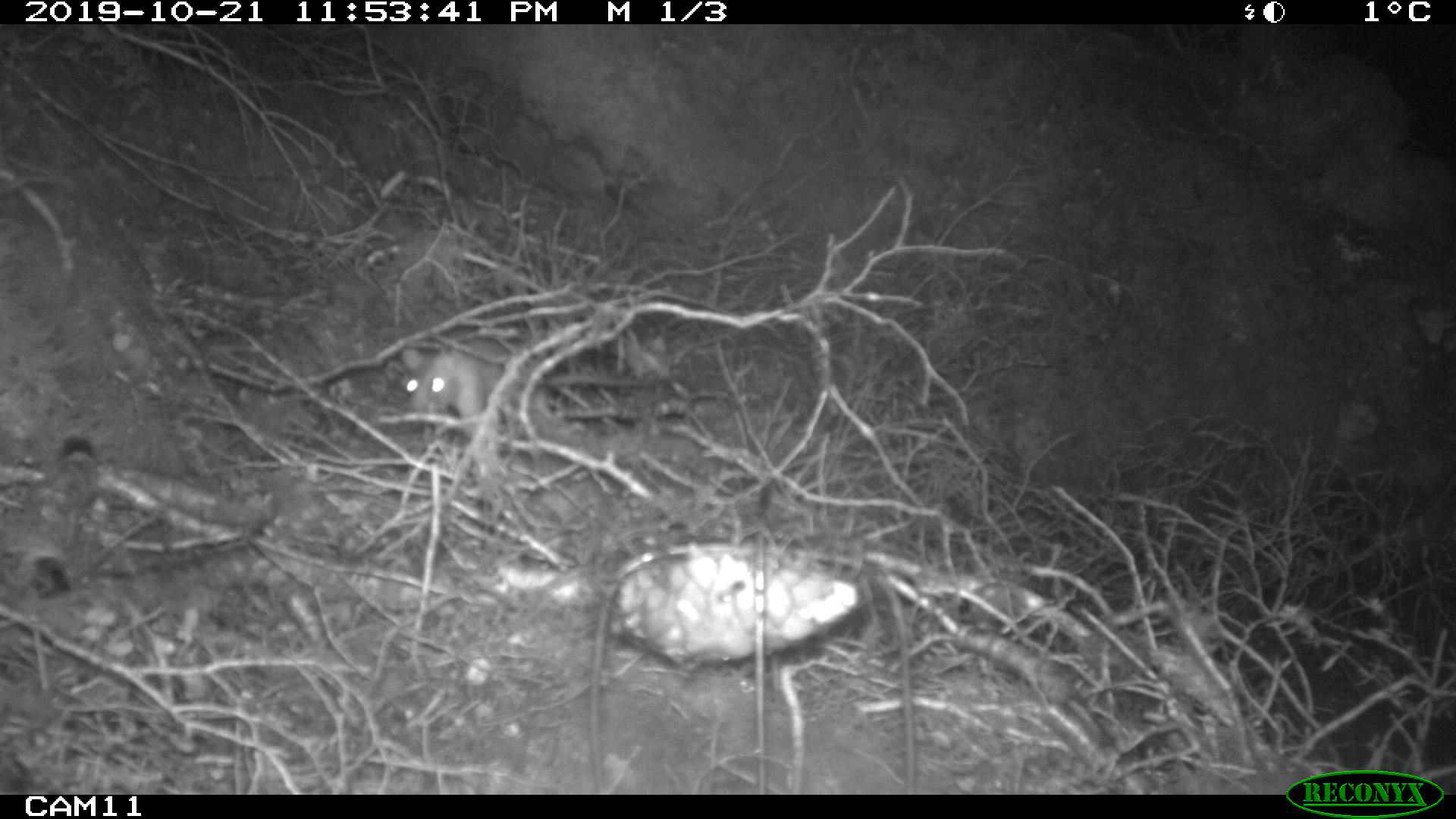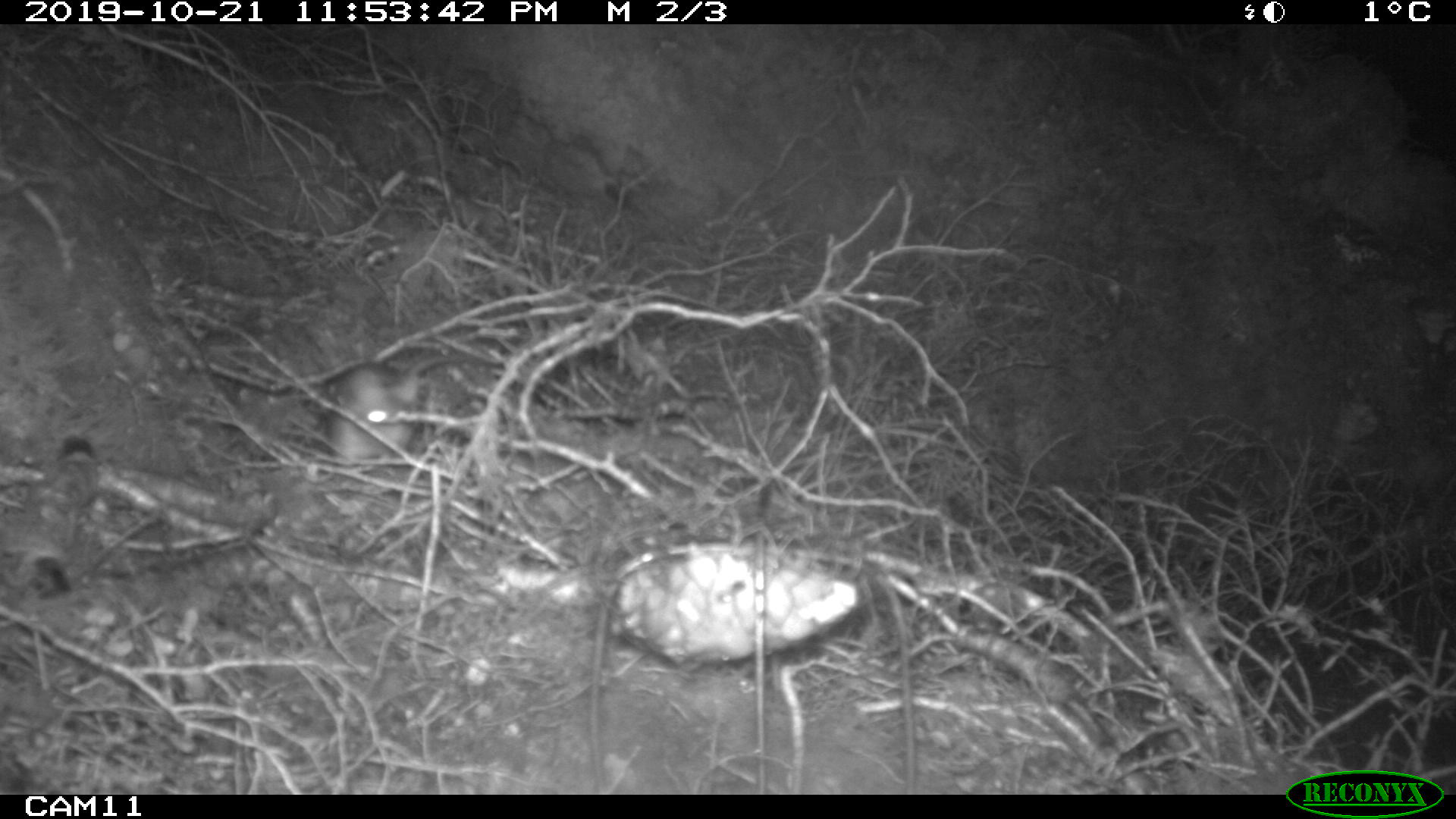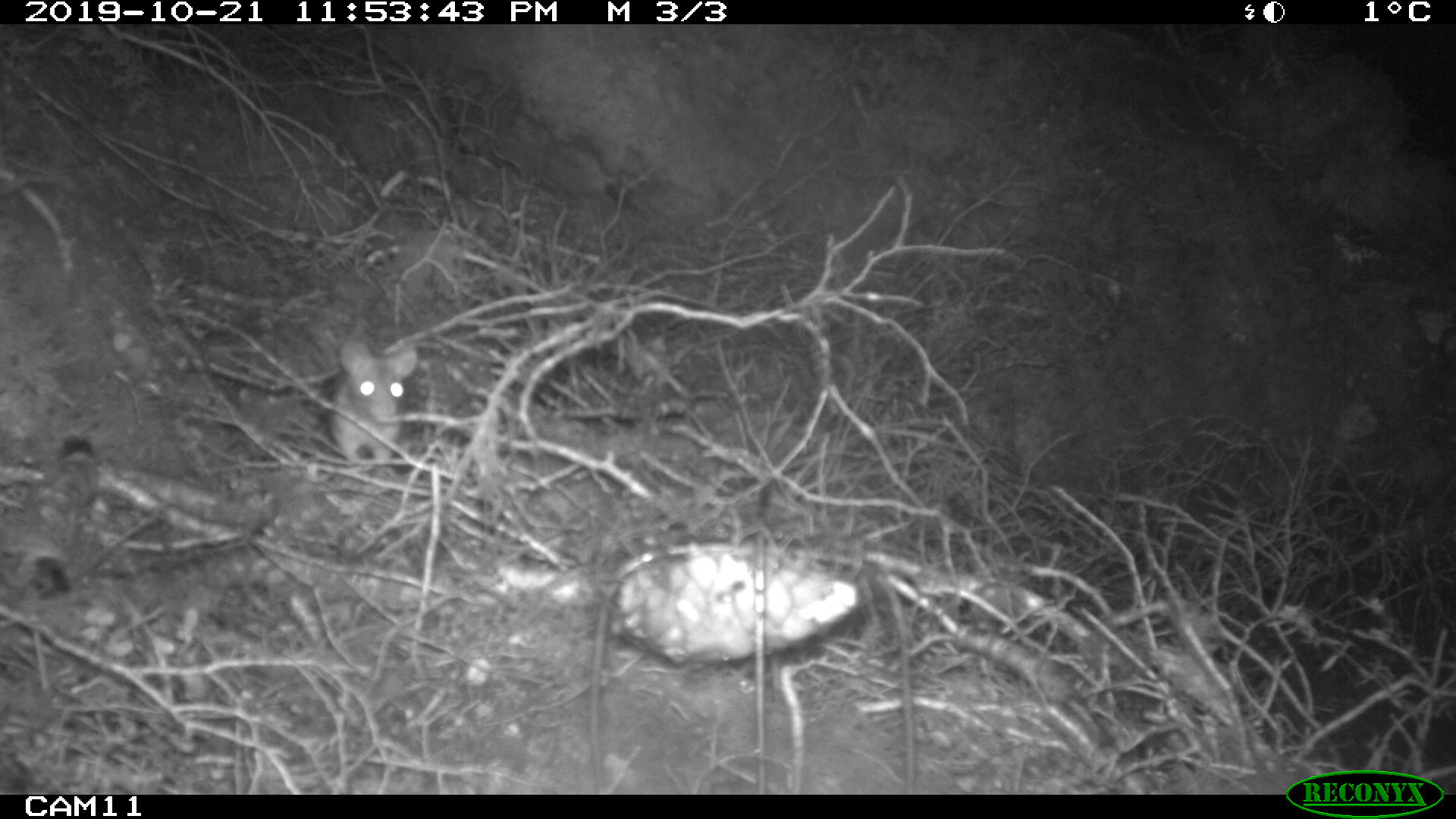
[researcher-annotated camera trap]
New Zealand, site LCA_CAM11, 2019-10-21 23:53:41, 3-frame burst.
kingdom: Animalia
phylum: Chordata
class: Mammalia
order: Rodentia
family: Muridae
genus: Rattus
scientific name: Rattus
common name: rat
Rat (Rattus).